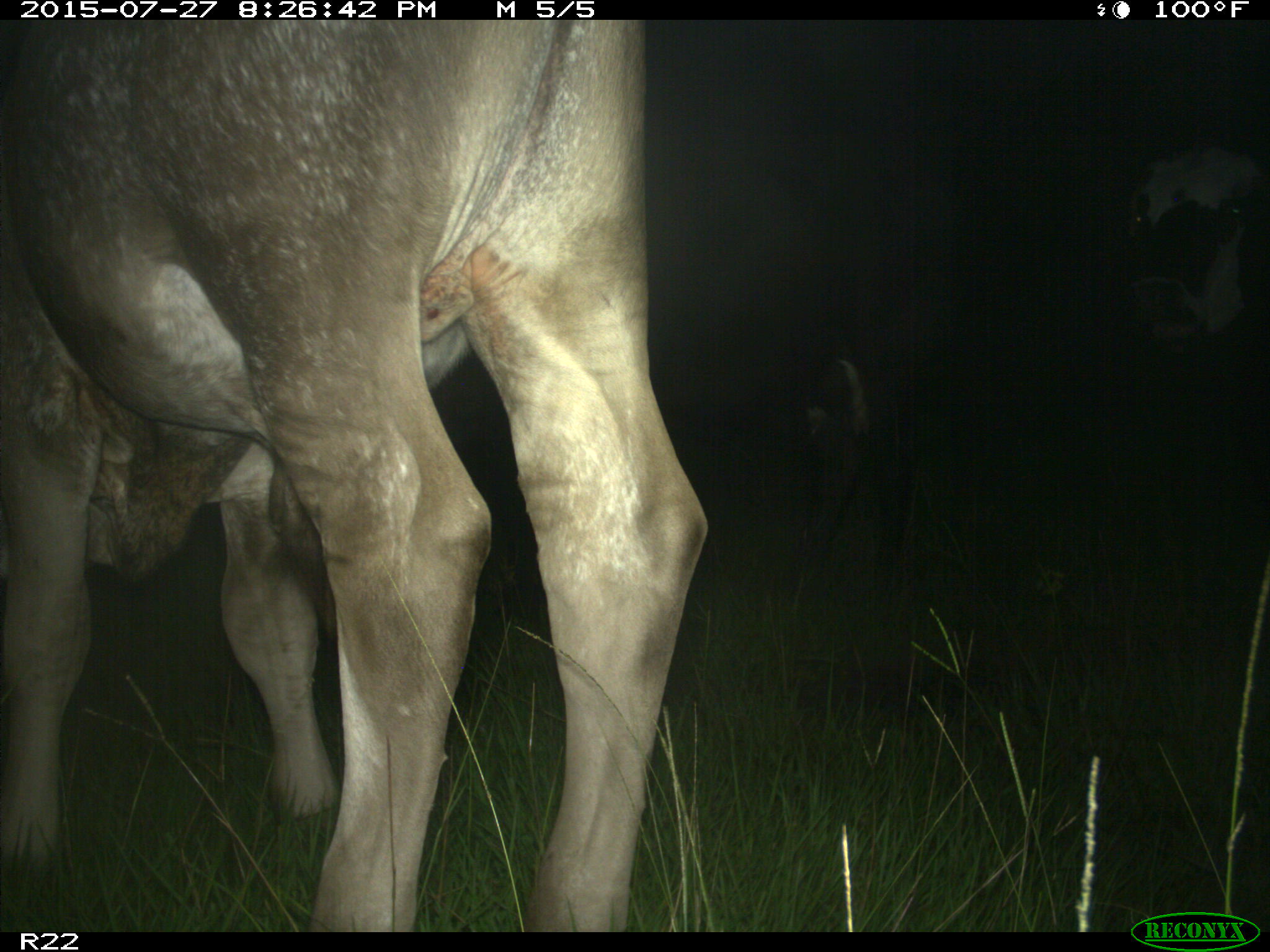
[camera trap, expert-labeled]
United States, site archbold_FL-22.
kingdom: Animalia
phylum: Chordata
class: Mammalia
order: Artiodactyla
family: Bovidae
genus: Bos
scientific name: Bos taurus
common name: domestic cow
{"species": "Bos taurus (domestic cow)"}